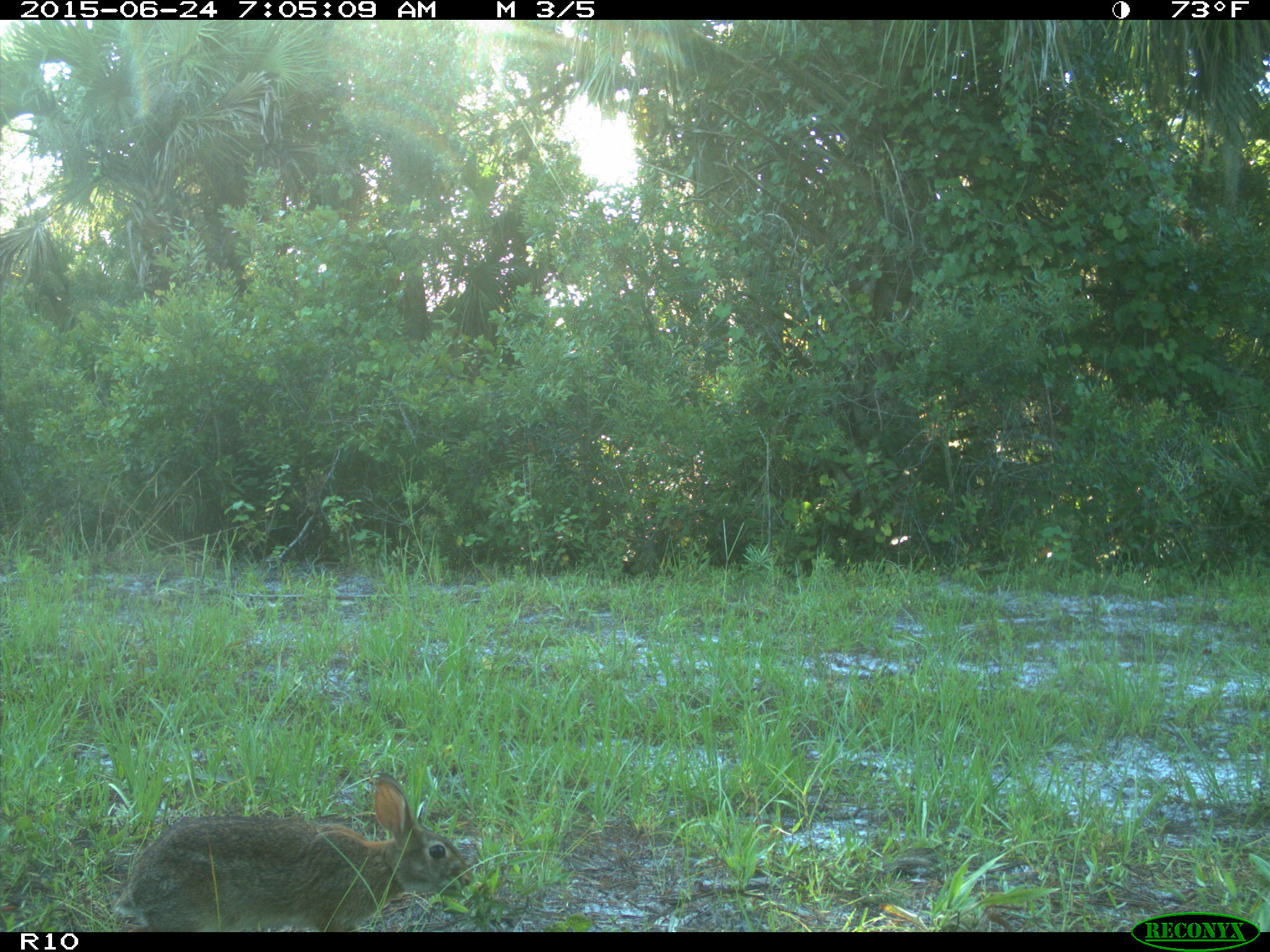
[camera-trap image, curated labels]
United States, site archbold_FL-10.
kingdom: Animalia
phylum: Chordata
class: Mammalia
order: Lagomorpha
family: Leporidae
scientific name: Leporidae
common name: rabbits and hares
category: unidentified rabbit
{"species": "unidentified rabbit (rabbits and hares) (Leporidae)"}